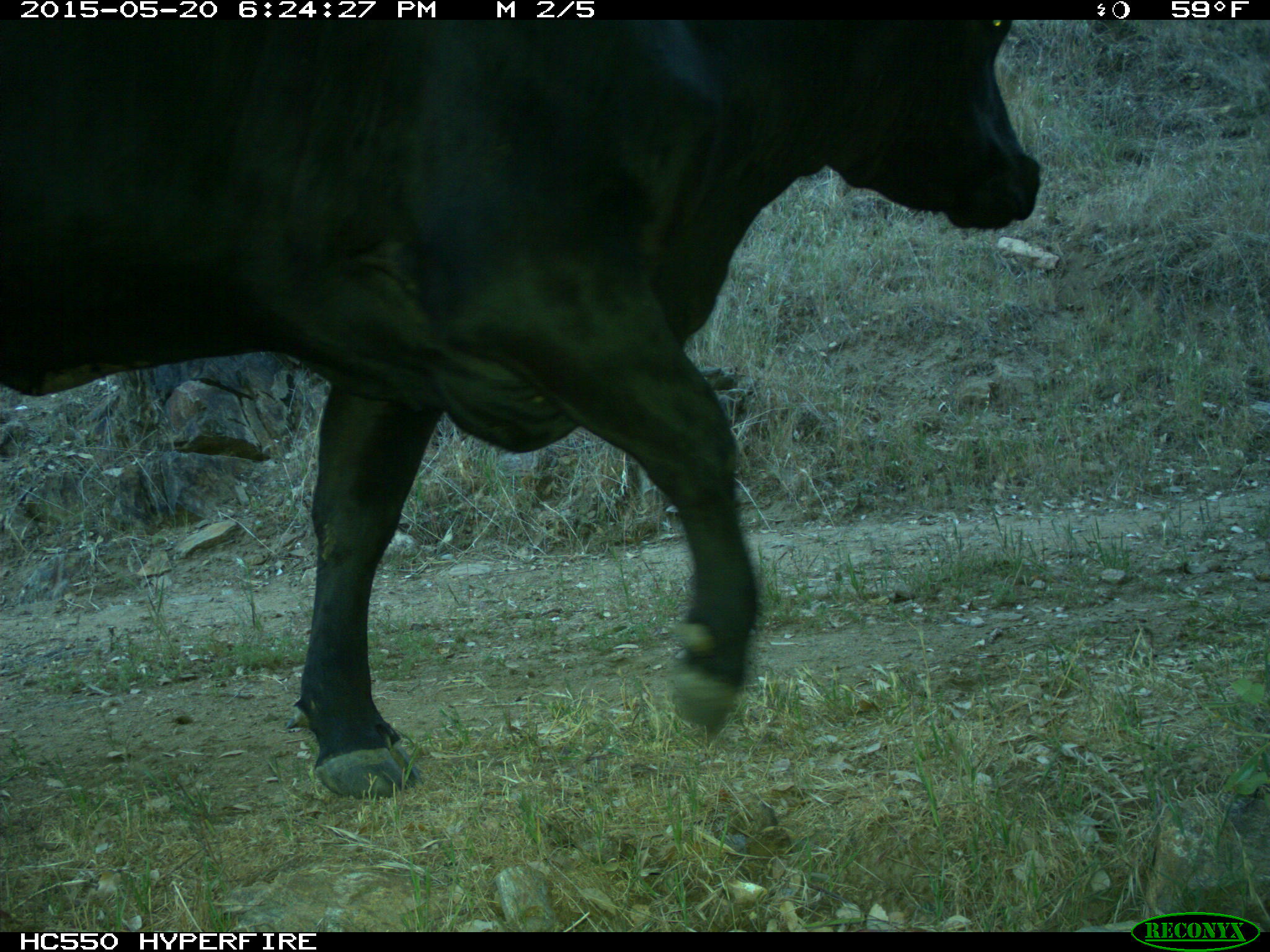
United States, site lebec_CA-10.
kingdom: Animalia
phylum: Chordata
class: Mammalia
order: Artiodactyla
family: Bovidae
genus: Bos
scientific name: Bos taurus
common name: domestic cow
Bos taurus (domestic cow).